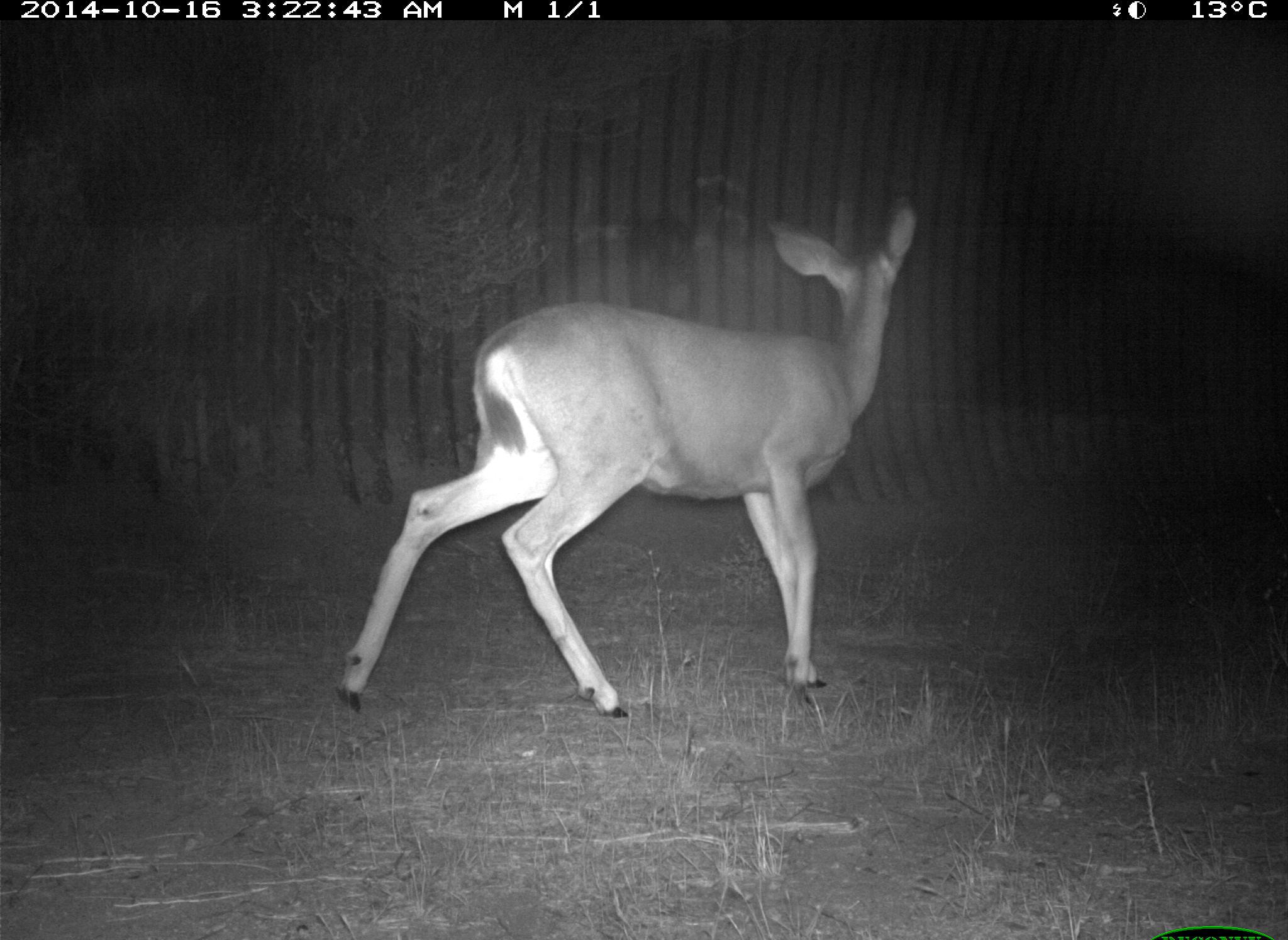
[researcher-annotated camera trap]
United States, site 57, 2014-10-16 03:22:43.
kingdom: Animalia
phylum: Chordata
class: Mammalia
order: Artiodactyla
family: Cervidae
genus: Odocoileus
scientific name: Odocoileus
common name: deer